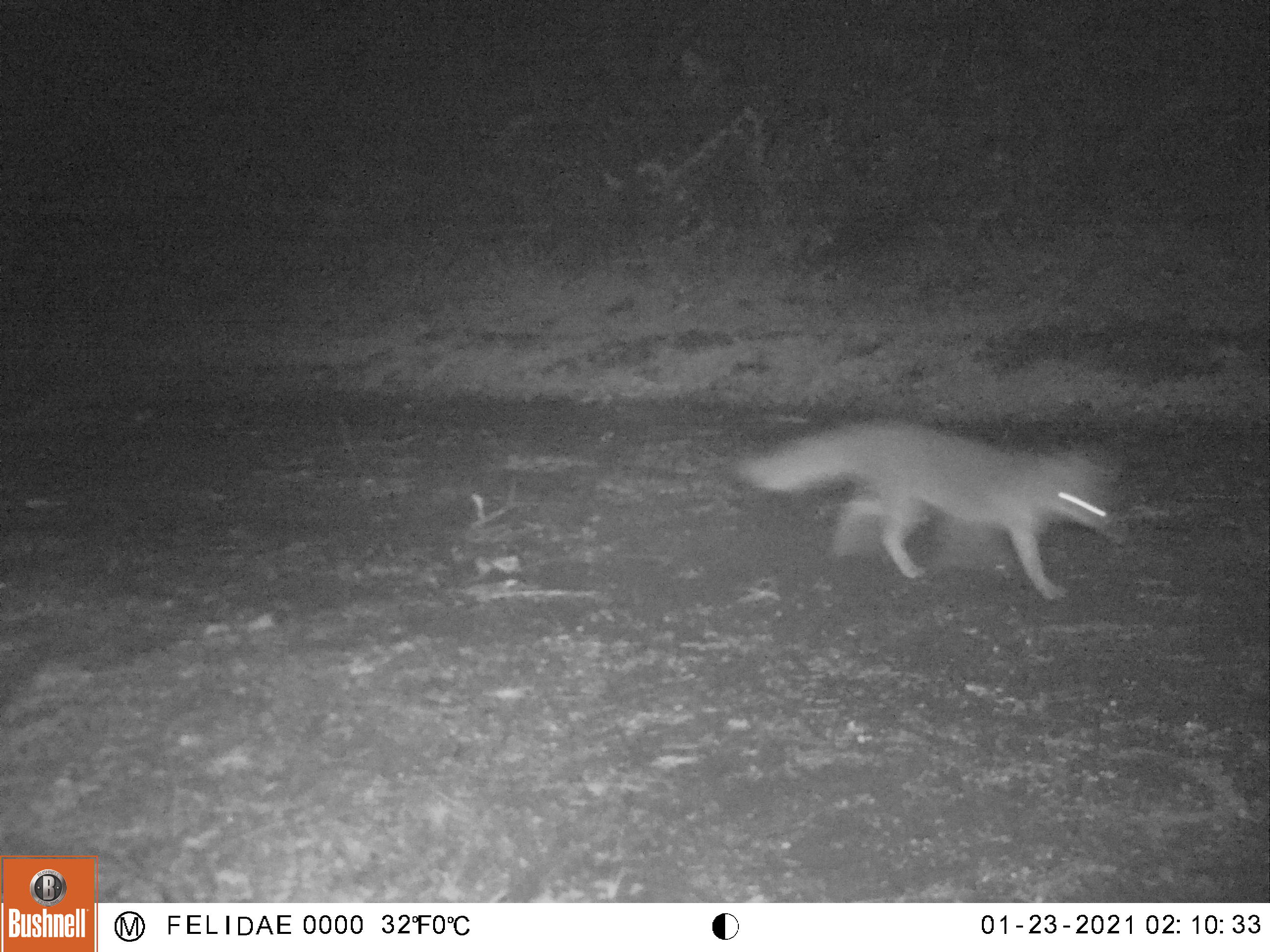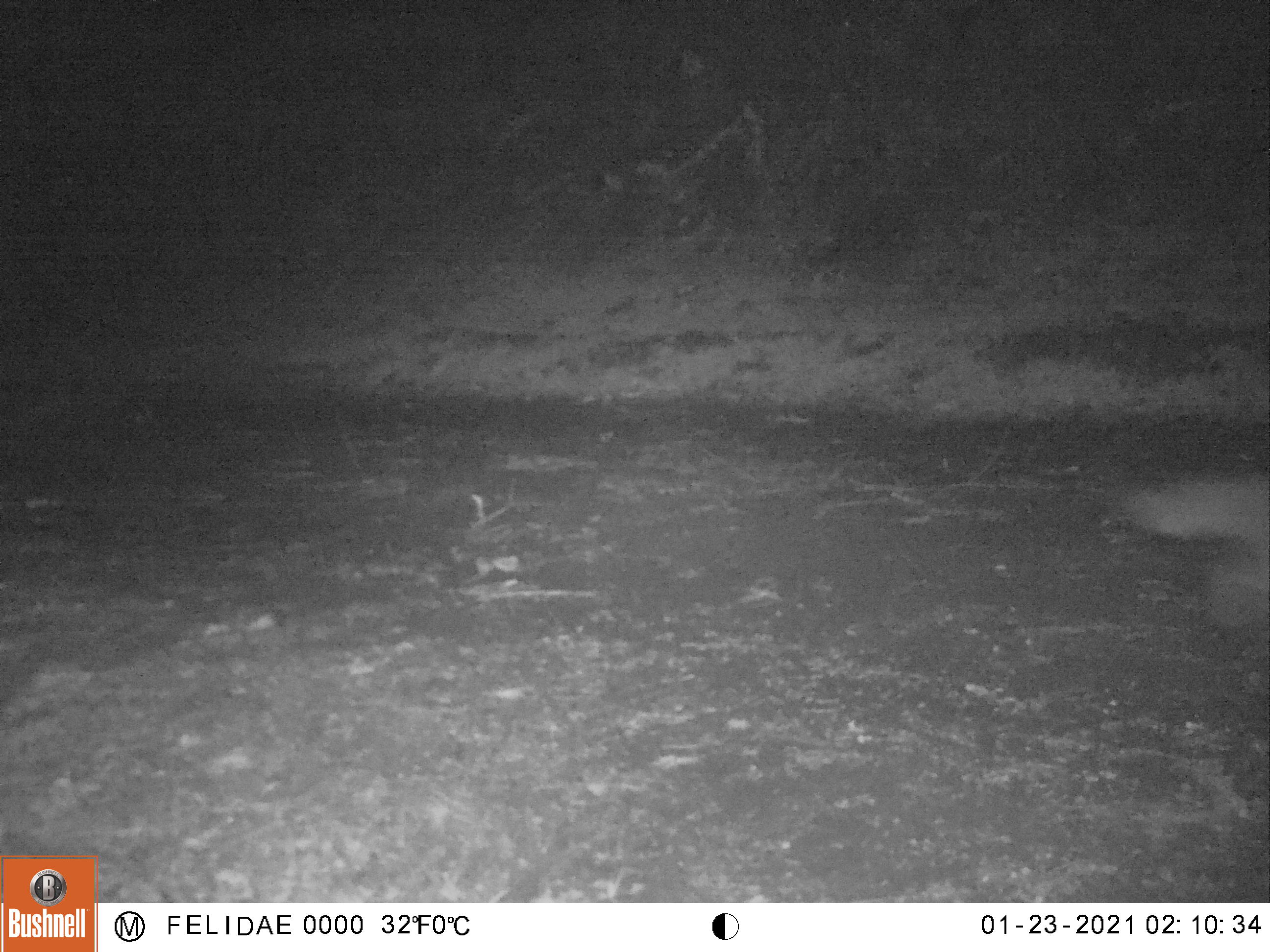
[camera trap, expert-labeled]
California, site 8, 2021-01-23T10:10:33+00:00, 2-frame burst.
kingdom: Animalia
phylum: Chordata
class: Mammalia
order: Carnivora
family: Canidae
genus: Urocyon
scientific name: Urocyon cinereoargenteus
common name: gray fox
Gray fox (Urocyon cinereoargenteus).